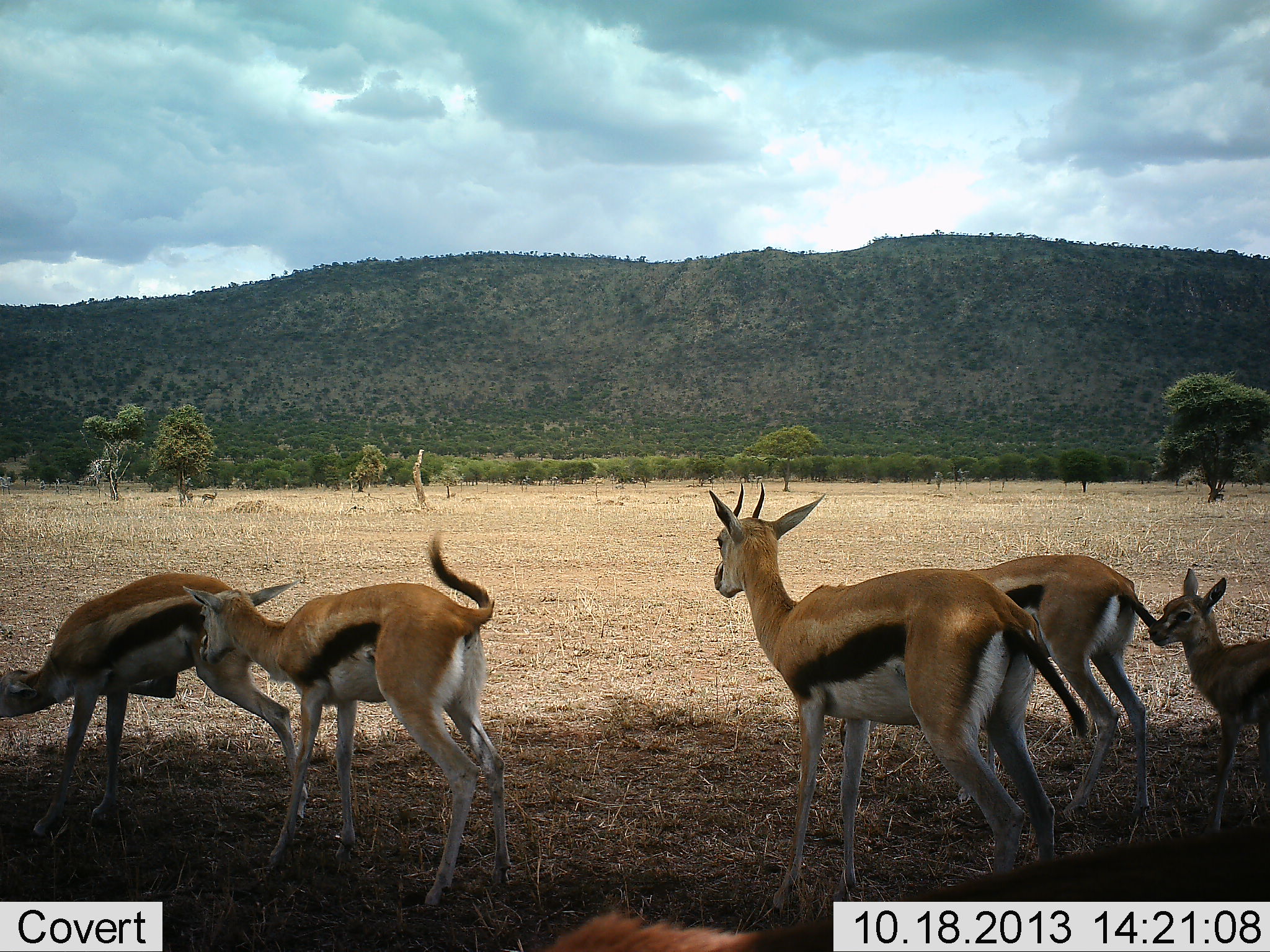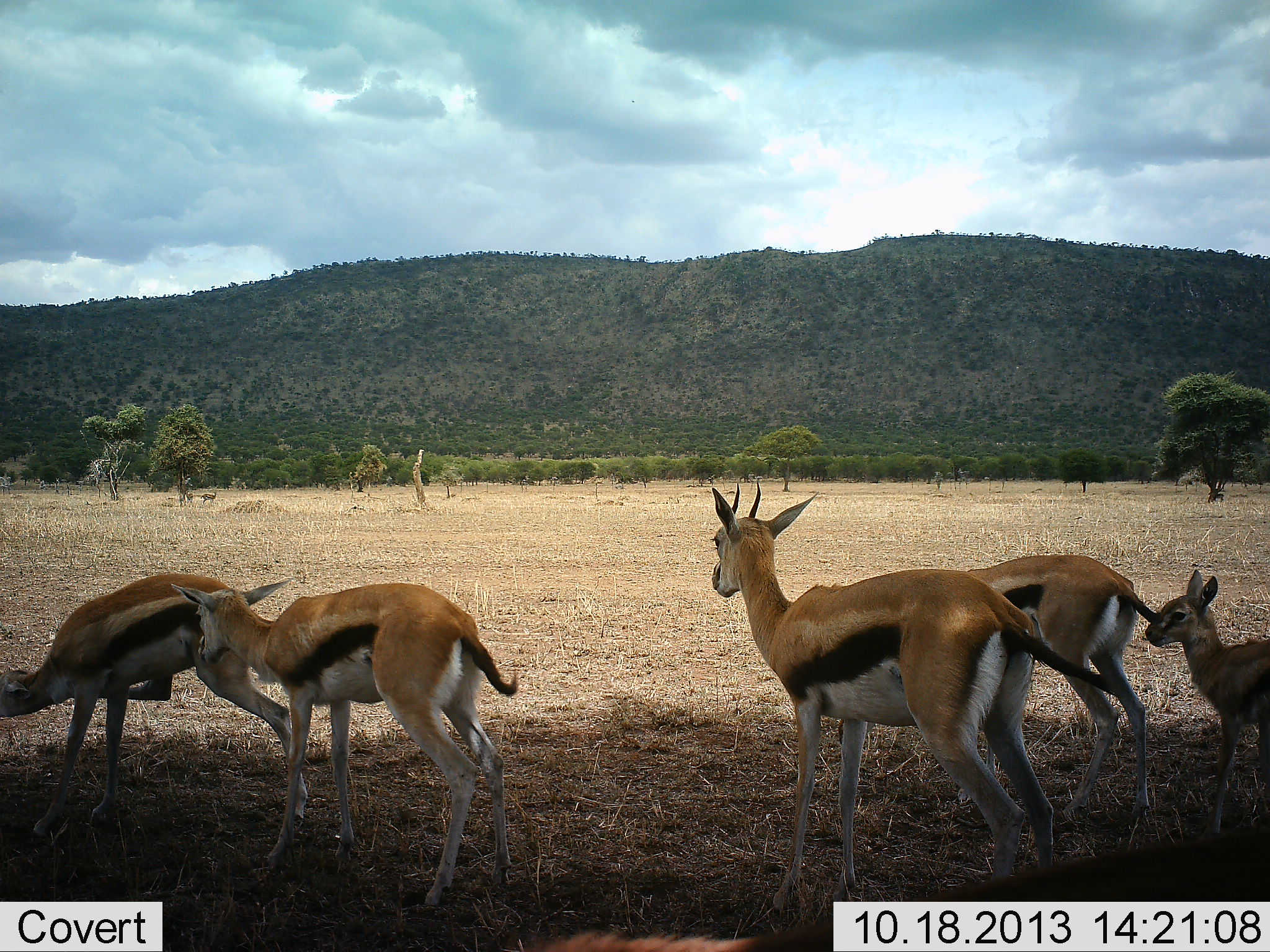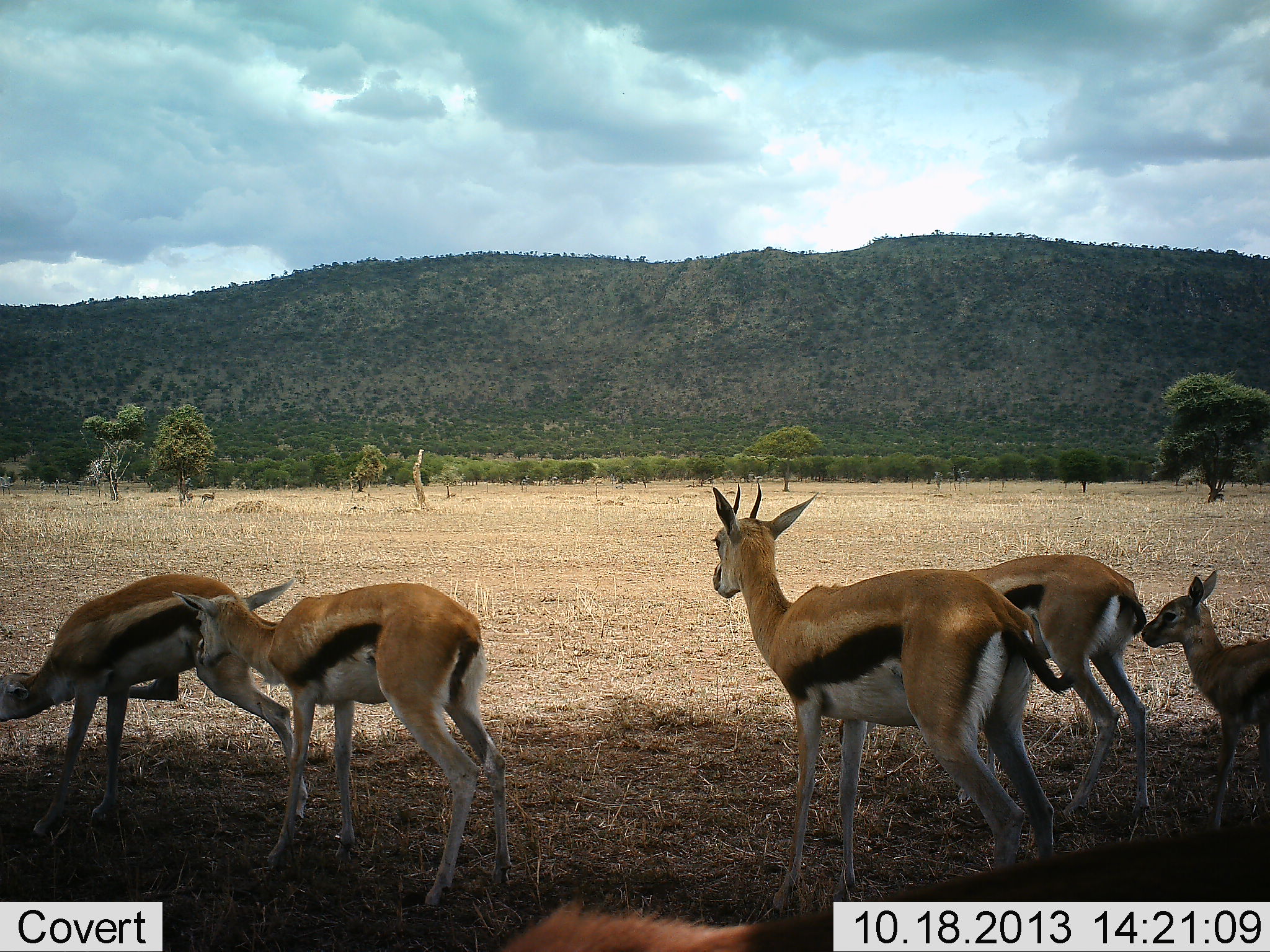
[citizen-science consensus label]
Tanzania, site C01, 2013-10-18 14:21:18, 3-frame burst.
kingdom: Animalia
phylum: Chordata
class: Mammalia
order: Artiodactyla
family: Bovidae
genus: Eudorcas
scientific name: Eudorcas thomsonii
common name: thomson's gazelle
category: gazellethomsons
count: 5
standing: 90%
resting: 0%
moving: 0%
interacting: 0%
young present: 90%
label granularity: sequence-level